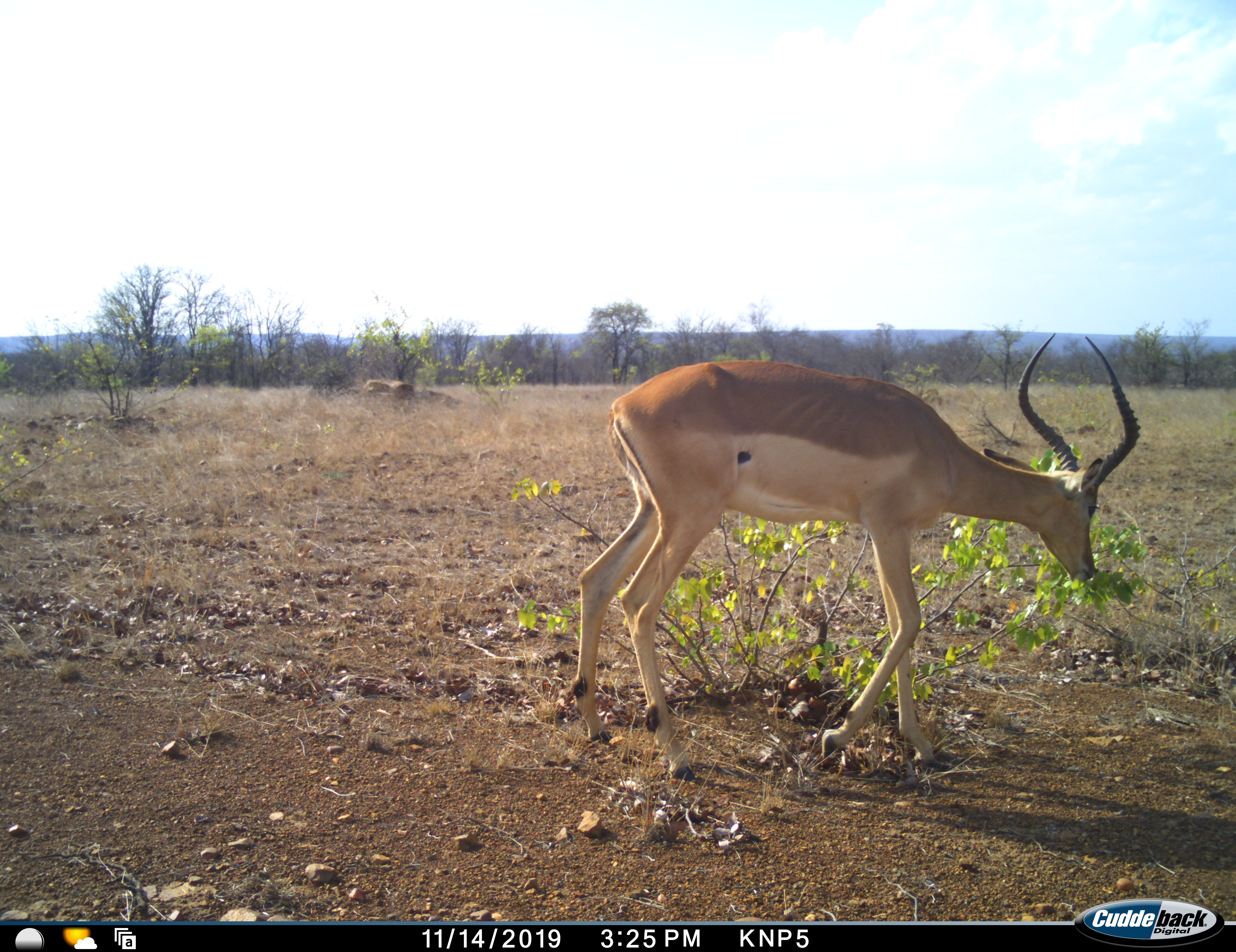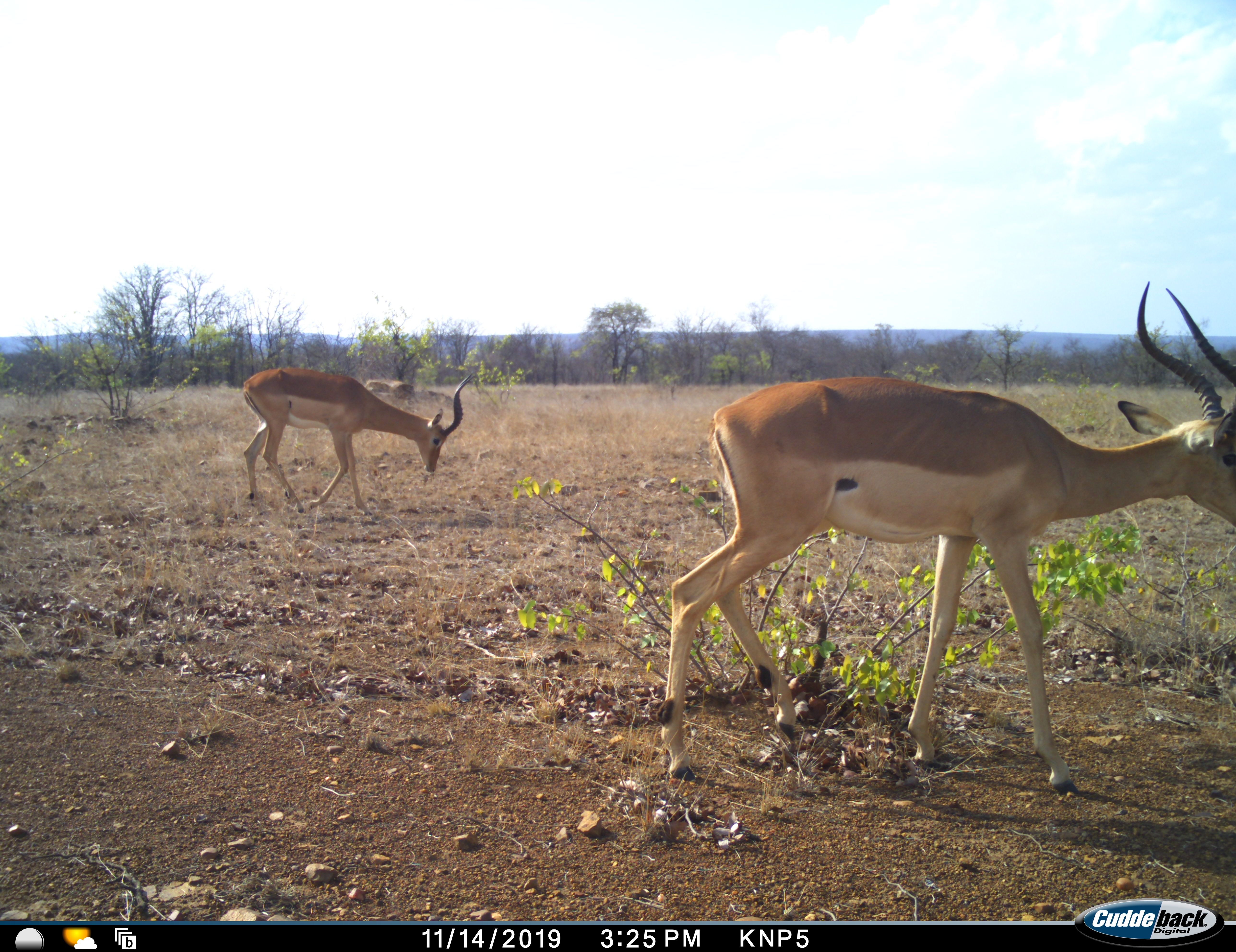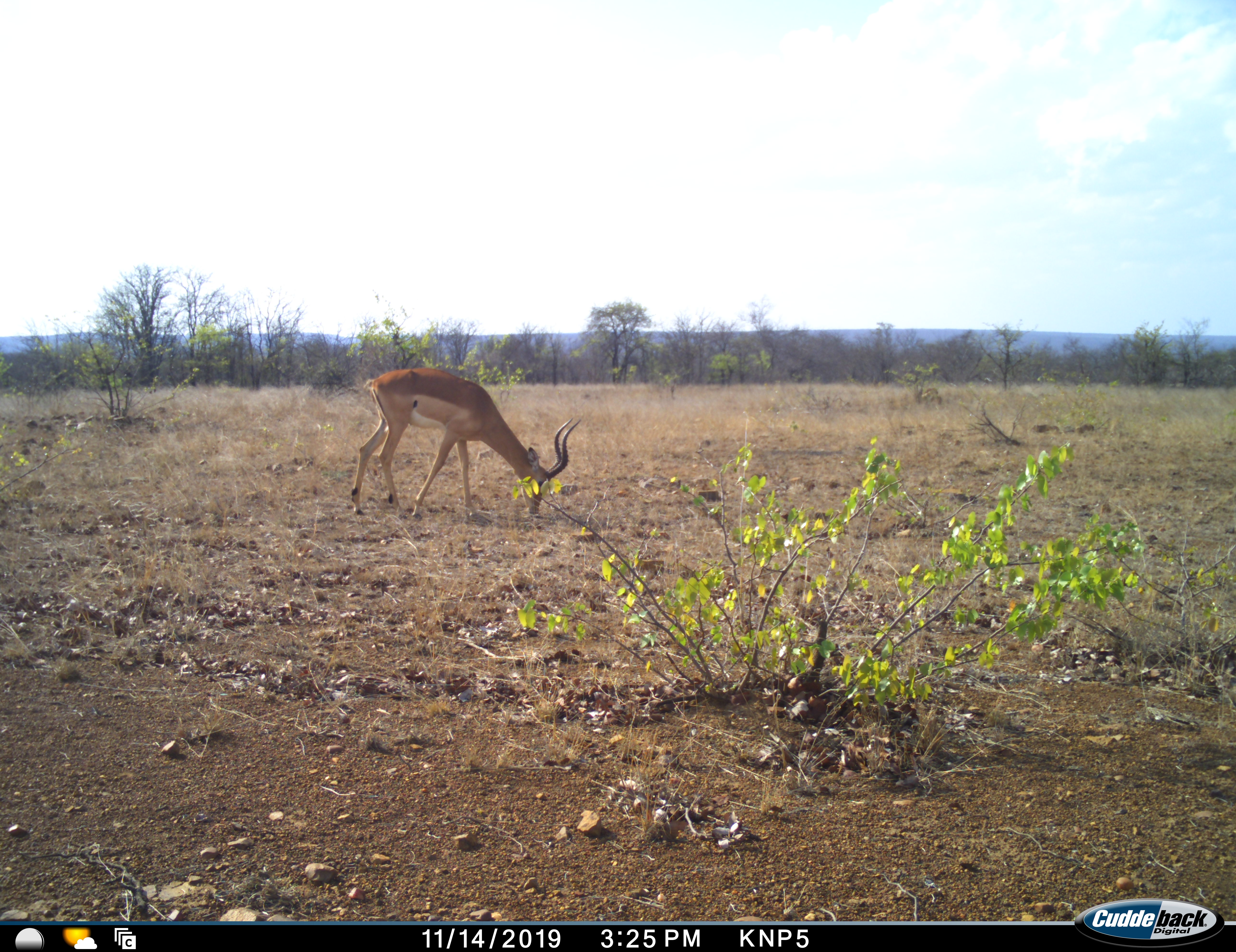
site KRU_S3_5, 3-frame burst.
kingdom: Animalia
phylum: Chordata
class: Mammalia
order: Artiodactyla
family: Bovidae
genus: Aepyceros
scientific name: Aepyceros melampus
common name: impala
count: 2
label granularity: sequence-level